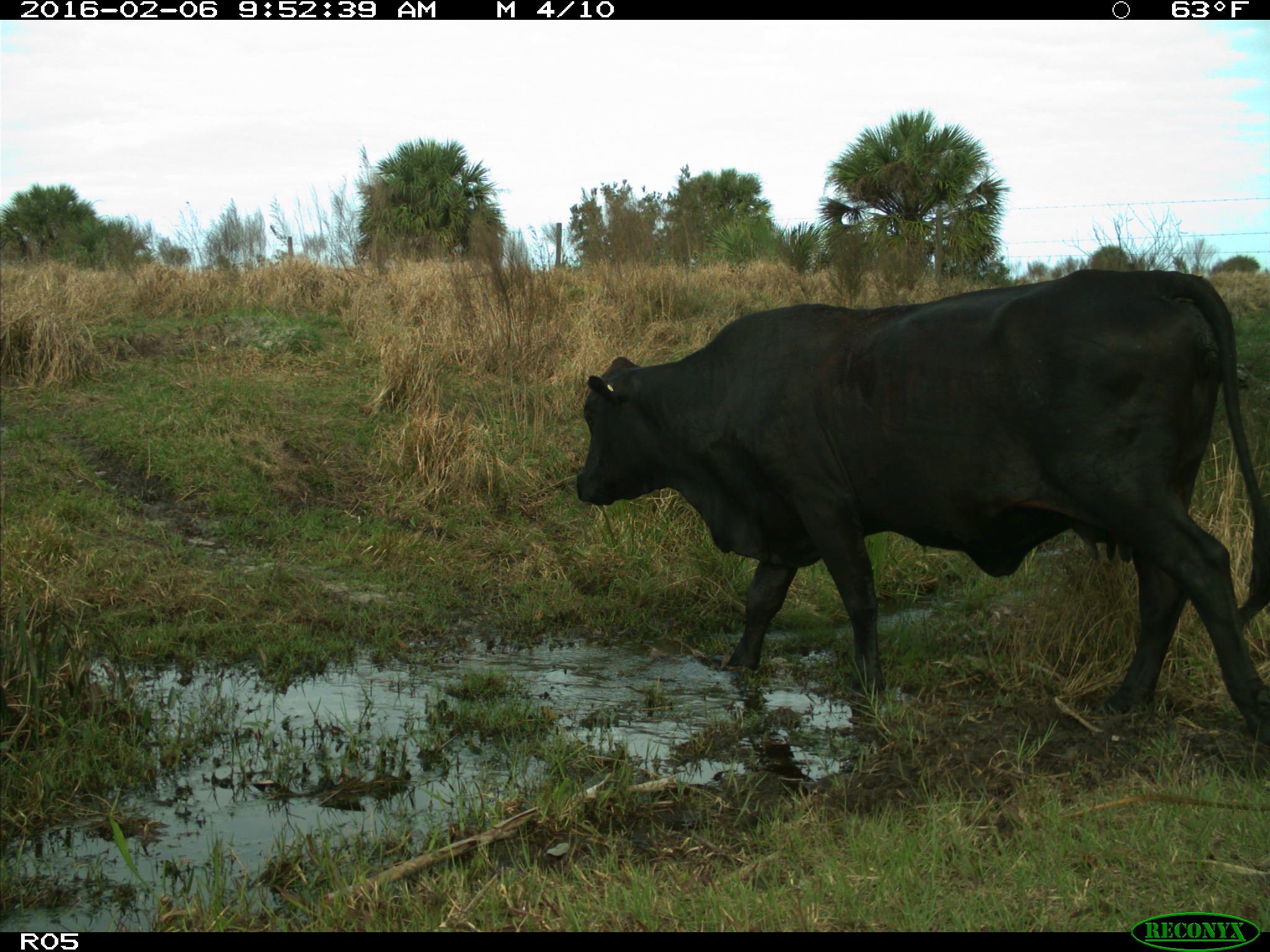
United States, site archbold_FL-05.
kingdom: Animalia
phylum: Chordata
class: Mammalia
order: Artiodactyla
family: Bovidae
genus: Bos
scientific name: Bos taurus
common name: domestic cow